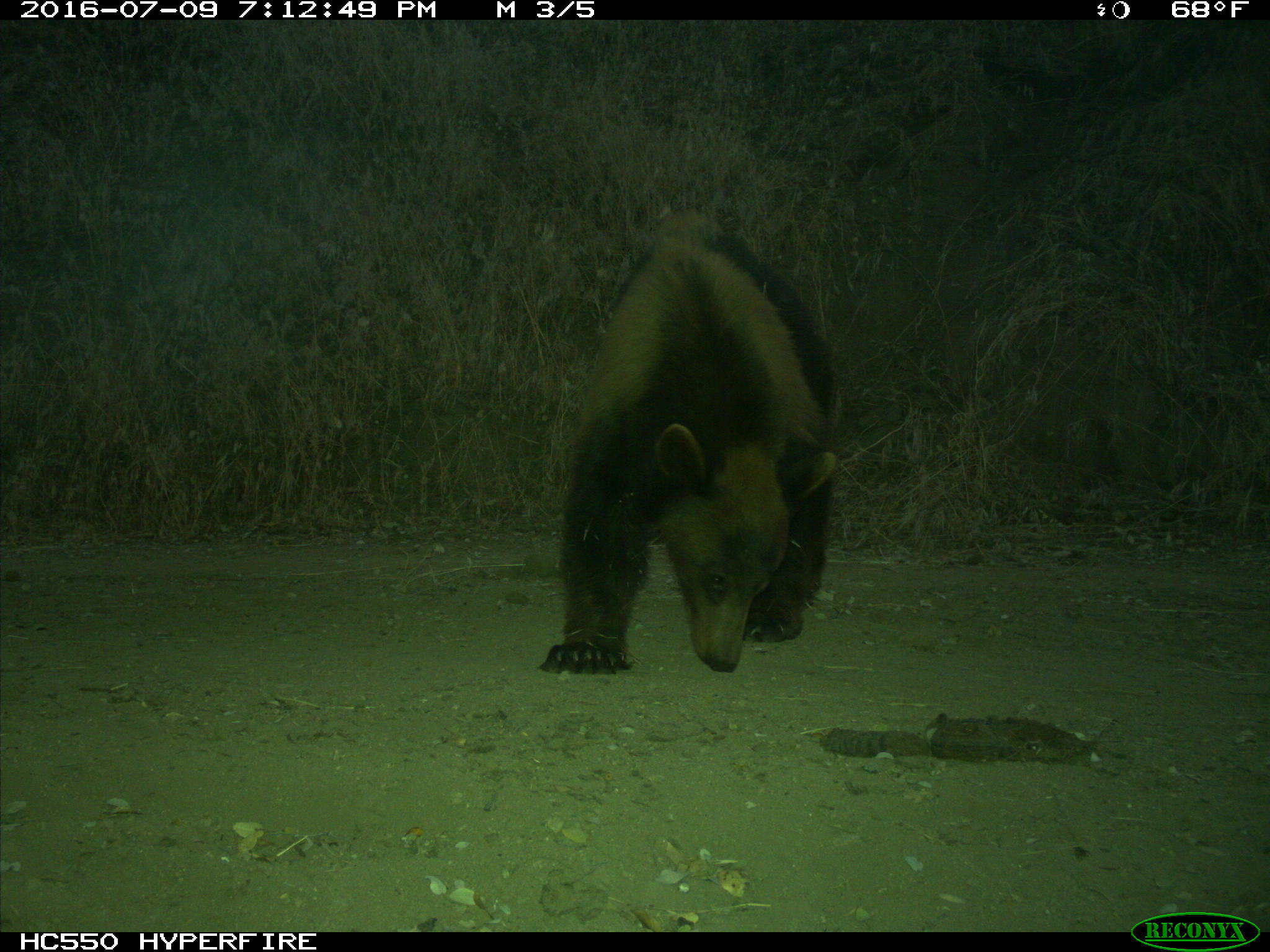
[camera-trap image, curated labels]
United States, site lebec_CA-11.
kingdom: Animalia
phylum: Chordata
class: Mammalia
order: Carnivora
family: Ursidae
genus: Ursus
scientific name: Ursus americanus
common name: american black bear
Ursus americanus (american black bear).